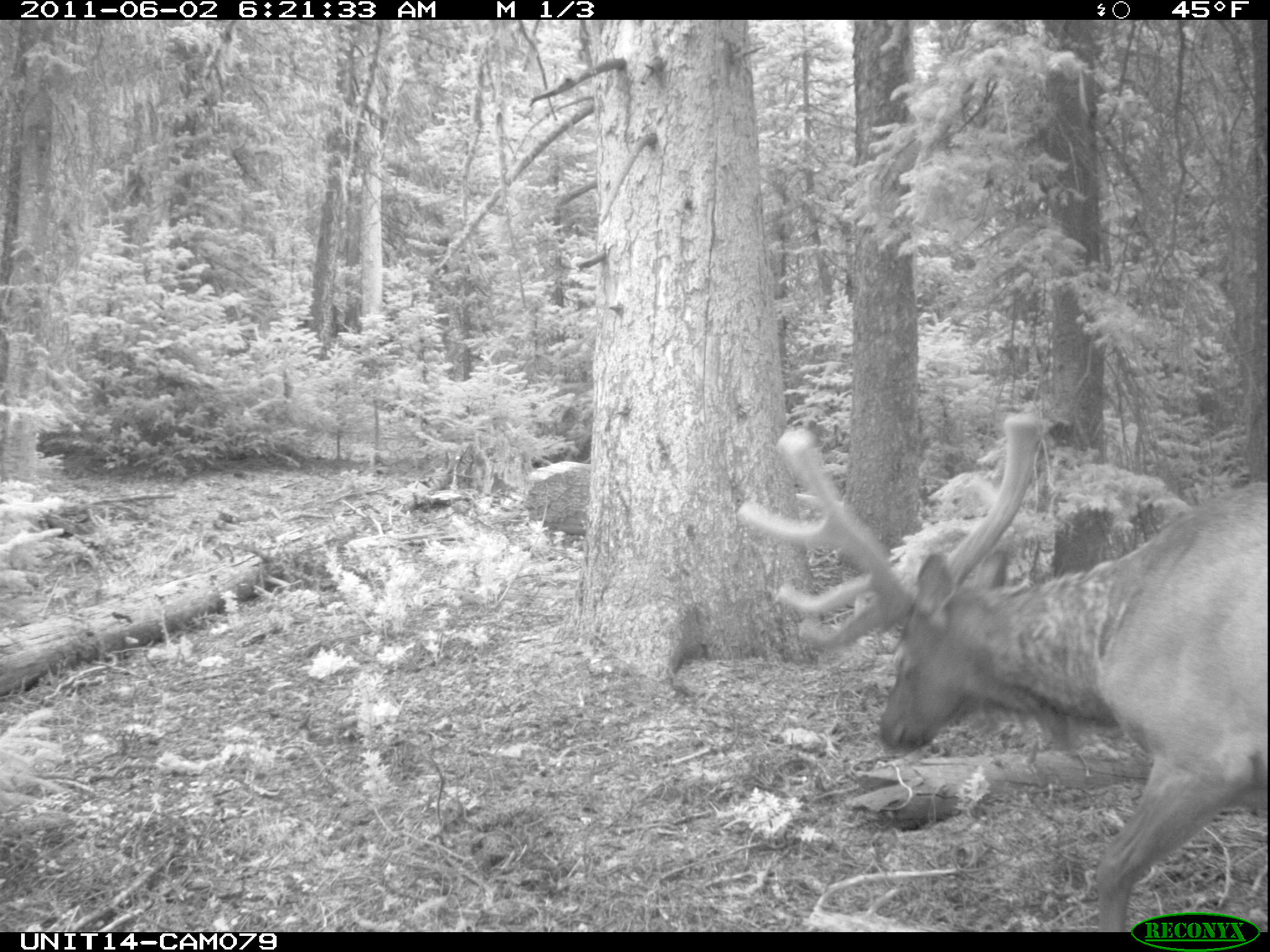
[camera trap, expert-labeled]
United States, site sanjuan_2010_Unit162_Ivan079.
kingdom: Animalia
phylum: Chordata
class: Mammalia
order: Artiodactyla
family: Cervidae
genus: Cervus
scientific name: Cervus elaphus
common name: red deer